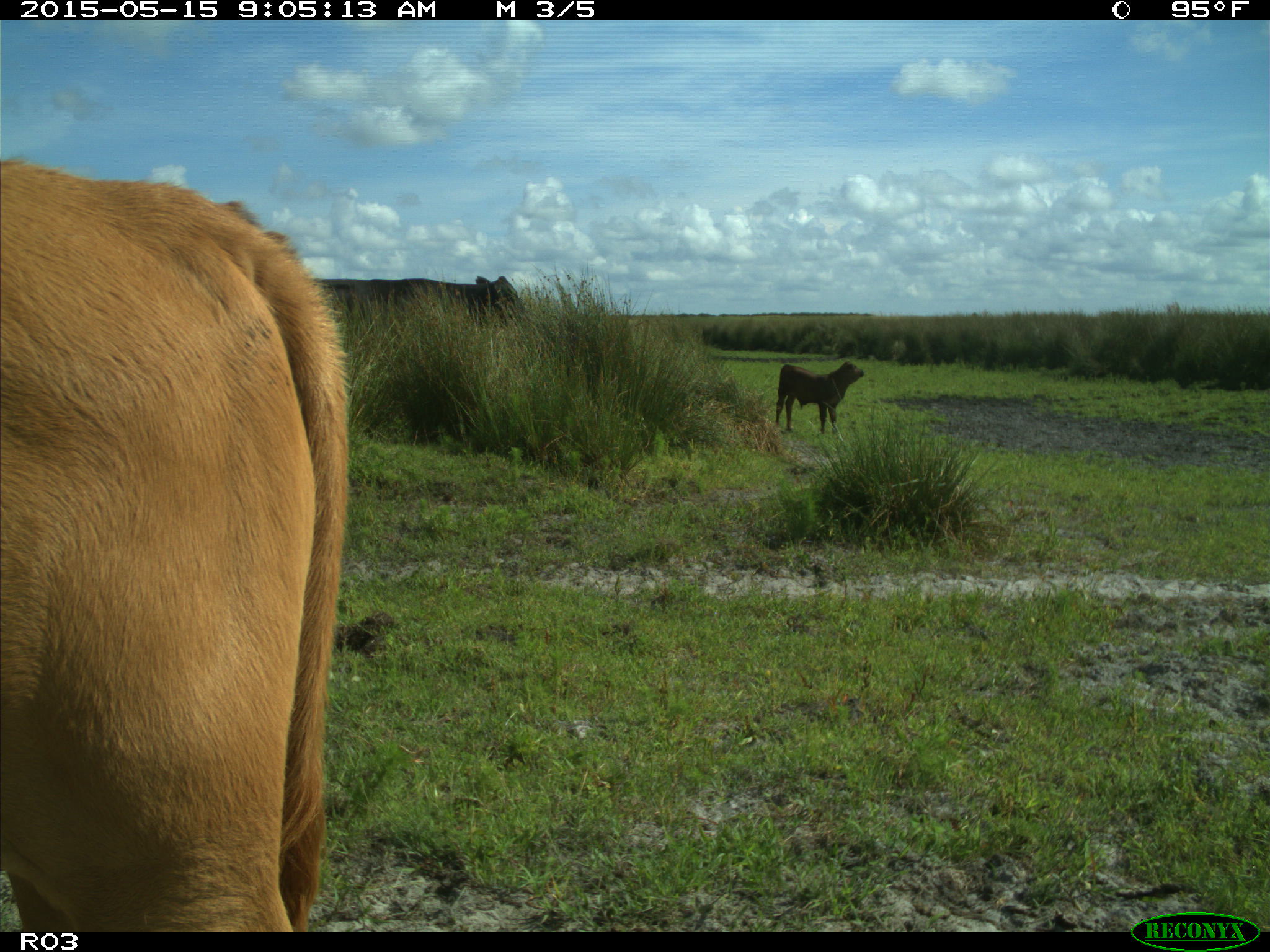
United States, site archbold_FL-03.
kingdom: Animalia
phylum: Chordata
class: Mammalia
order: Artiodactyla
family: Bovidae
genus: Bos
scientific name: Bos taurus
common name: domestic cow